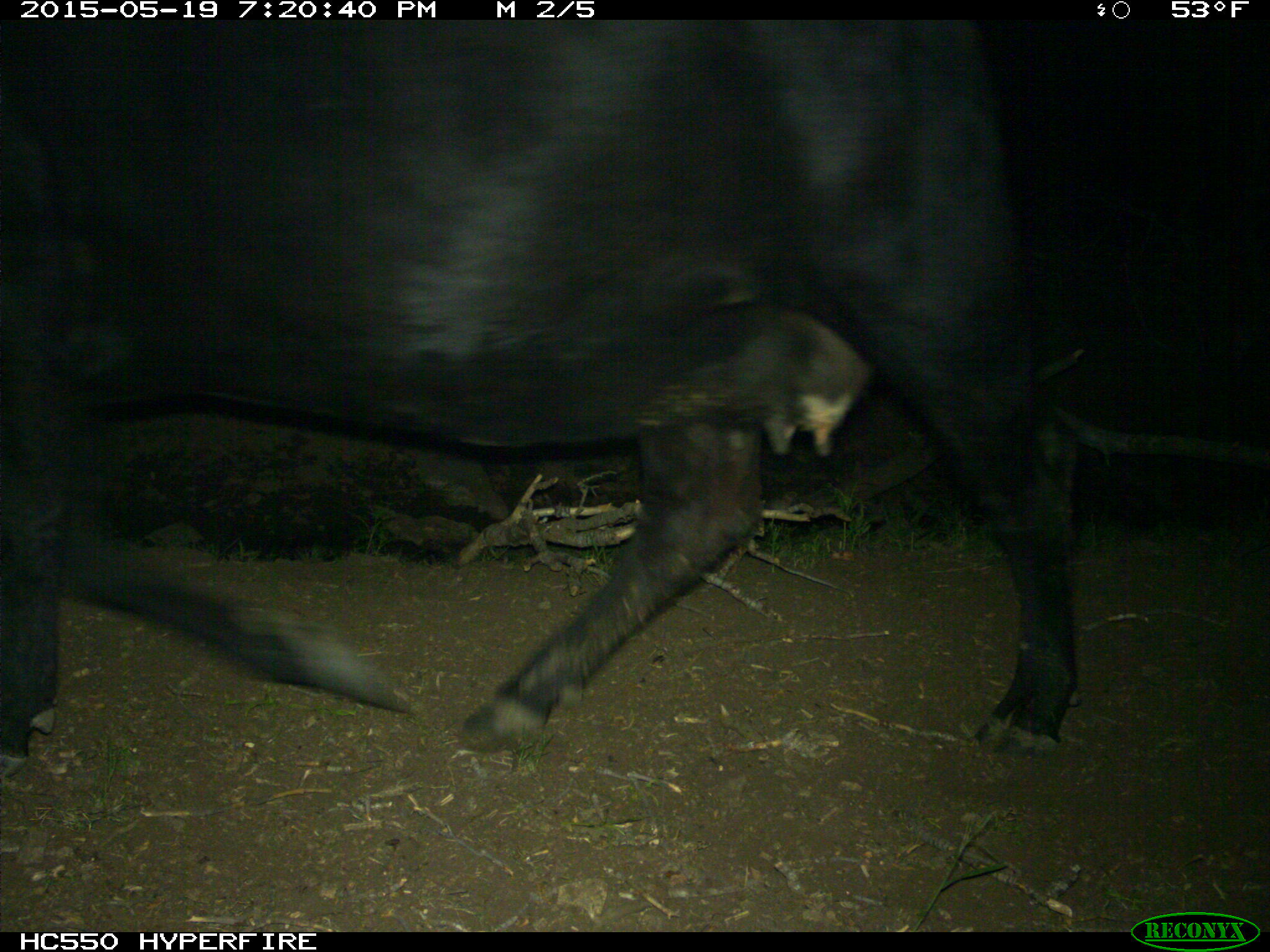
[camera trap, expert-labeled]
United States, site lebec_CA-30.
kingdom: Animalia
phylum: Chordata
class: Mammalia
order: Artiodactyla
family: Bovidae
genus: Bos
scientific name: Bos taurus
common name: domestic cow